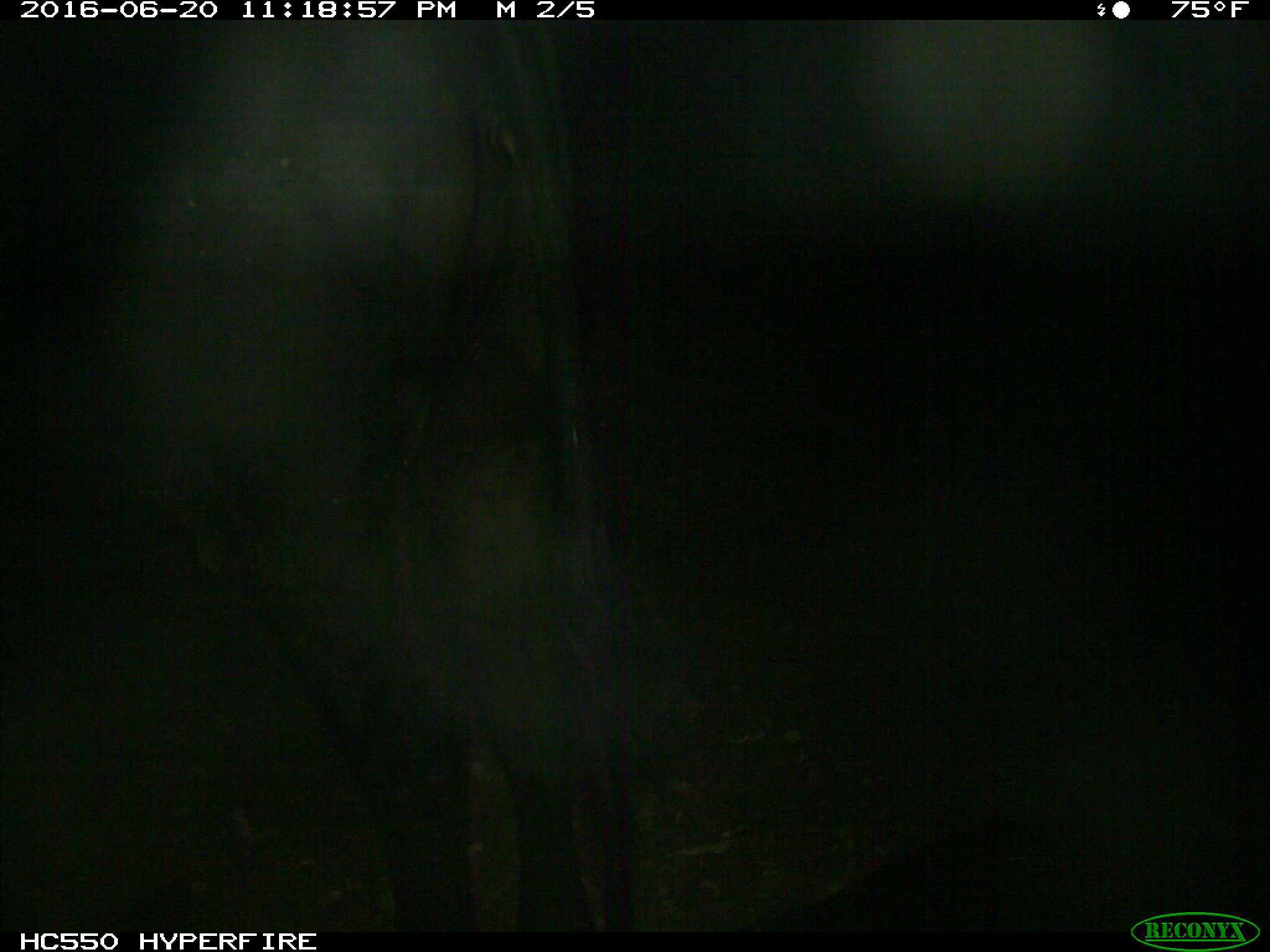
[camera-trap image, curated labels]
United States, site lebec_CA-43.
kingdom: Animalia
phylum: Chordata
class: Mammalia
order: Artiodactyla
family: Bovidae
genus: Bos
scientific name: Bos taurus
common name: domestic cow